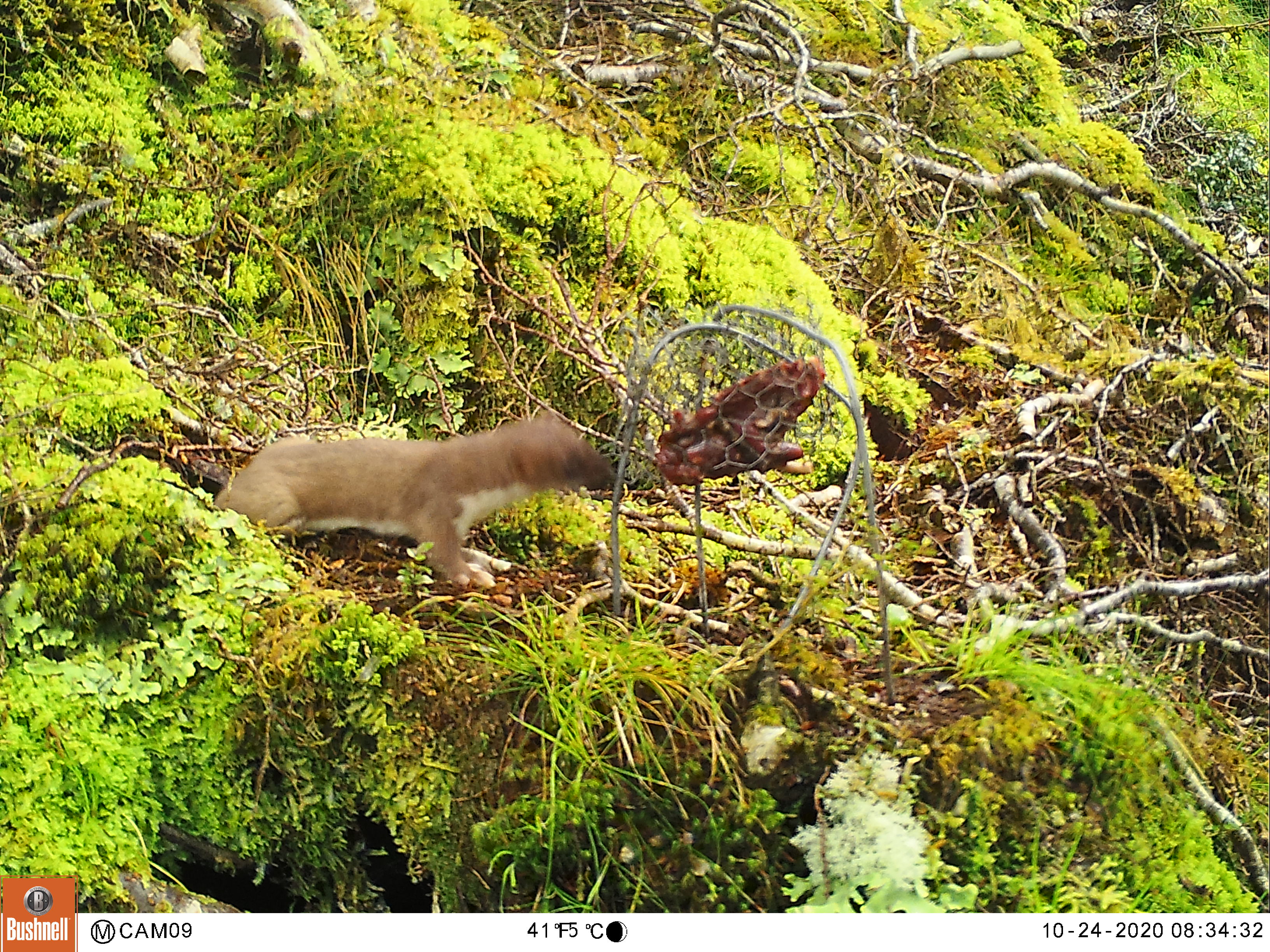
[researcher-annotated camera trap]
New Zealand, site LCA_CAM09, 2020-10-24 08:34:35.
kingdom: Animalia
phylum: Chordata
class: Mammalia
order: Carnivora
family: Mustelidae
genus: Mustela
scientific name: Mustela erminea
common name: stoat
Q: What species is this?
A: Stoat (Mustela erminea).